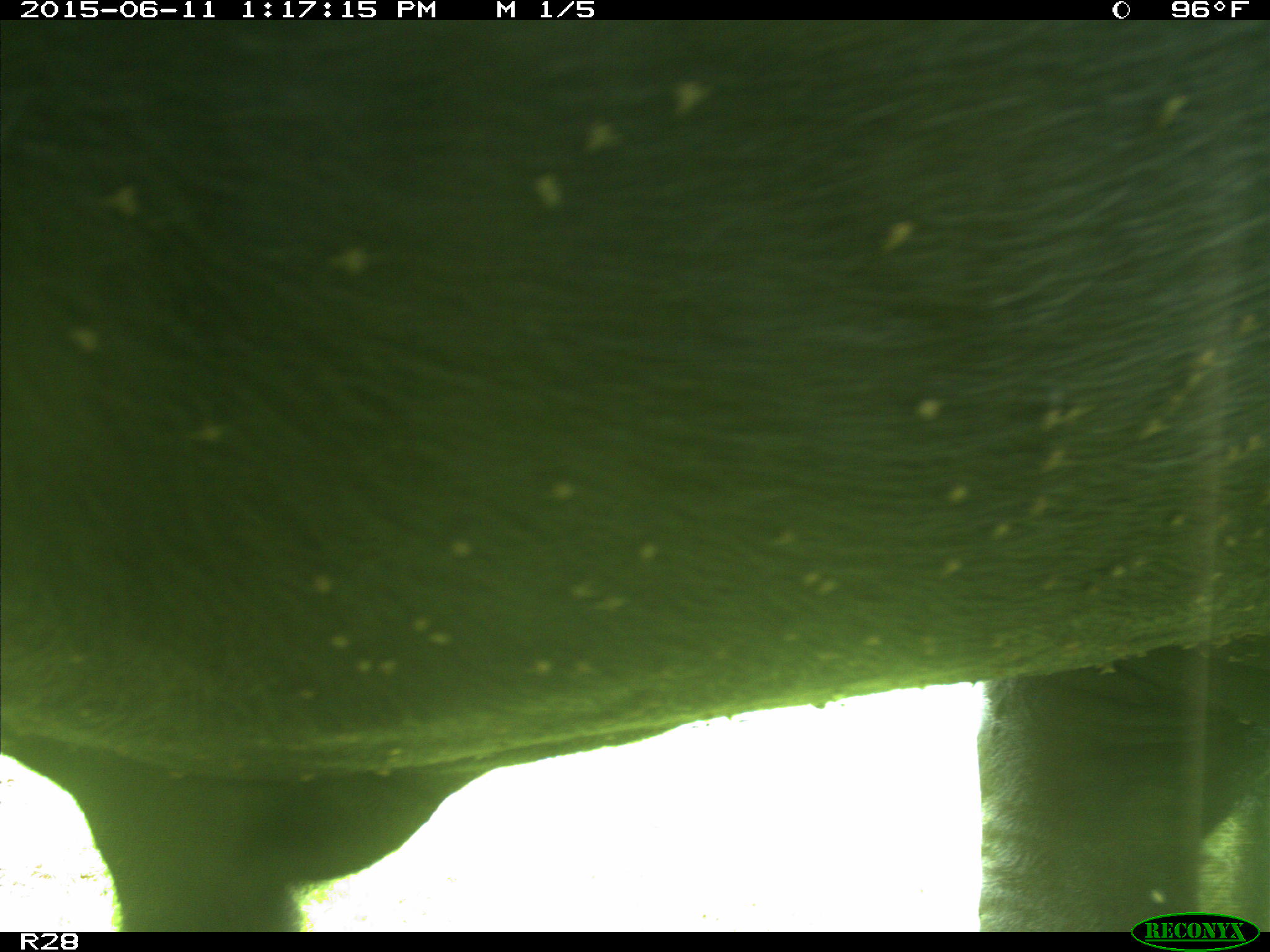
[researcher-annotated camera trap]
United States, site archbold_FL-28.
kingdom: Animalia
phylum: Chordata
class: Mammalia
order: Artiodactyla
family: Bovidae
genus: Bos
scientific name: Bos taurus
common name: domestic cow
Bos taurus (domestic cow).